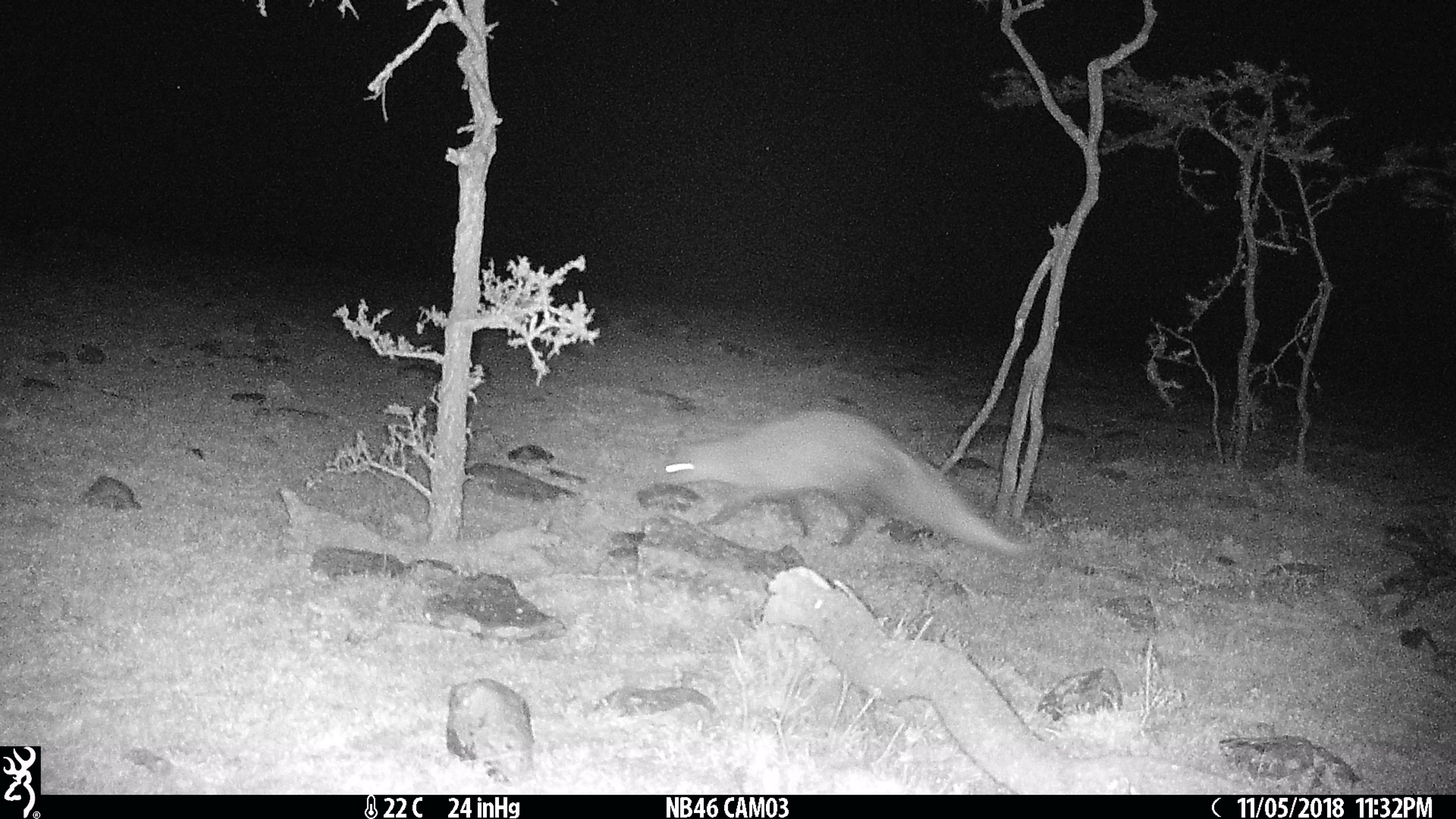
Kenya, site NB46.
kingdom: Animalia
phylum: Chordata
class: Mammalia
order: Carnivora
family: Herpestidae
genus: Ichneumia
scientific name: Ichneumia albicauda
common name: white-tailed mongoose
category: mongoose white tailed